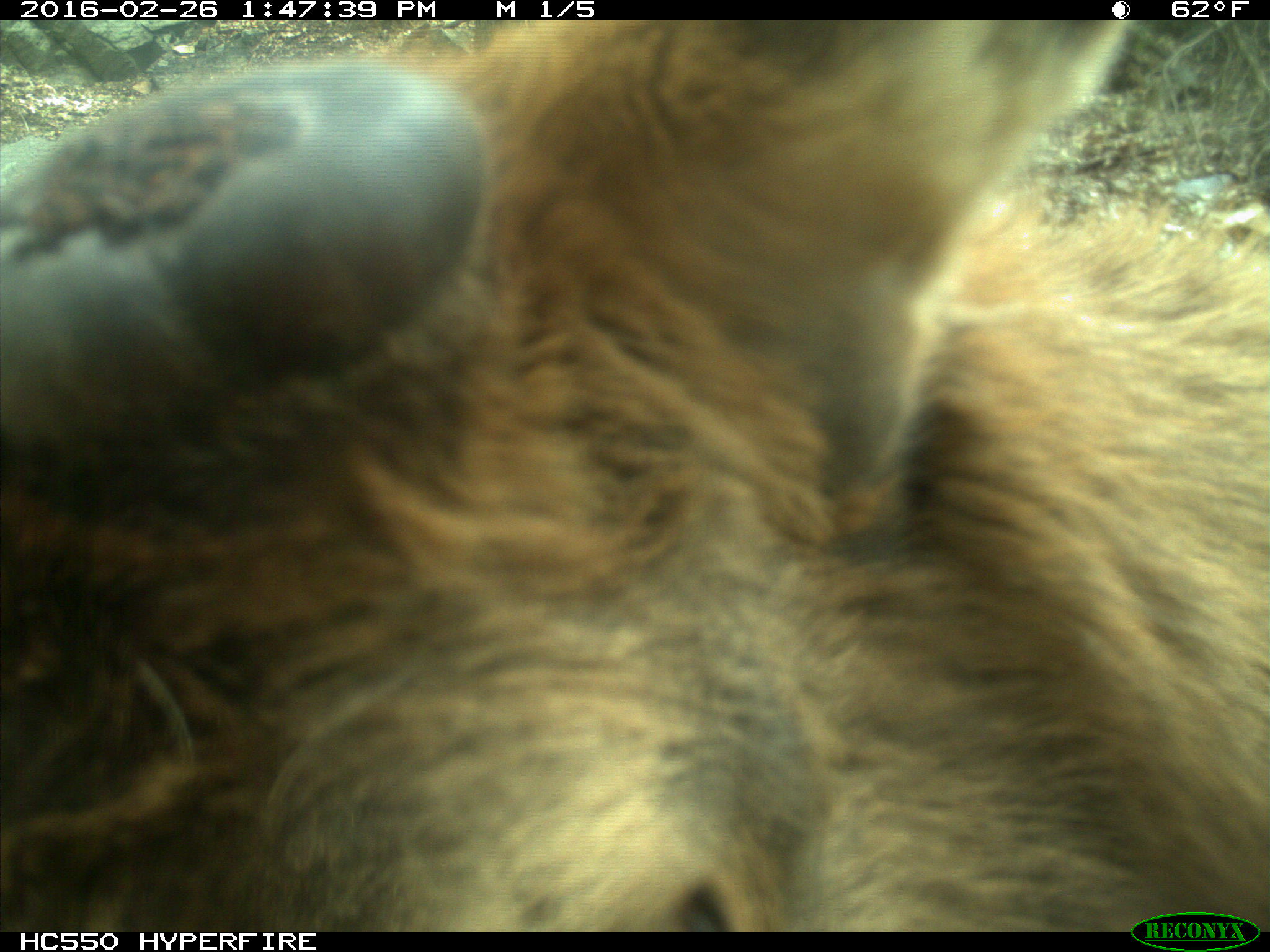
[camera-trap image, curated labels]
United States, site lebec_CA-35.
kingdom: Animalia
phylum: Chordata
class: Mammalia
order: Artiodactyla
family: Cervidae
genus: Cervus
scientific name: Cervus canadensis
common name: elk